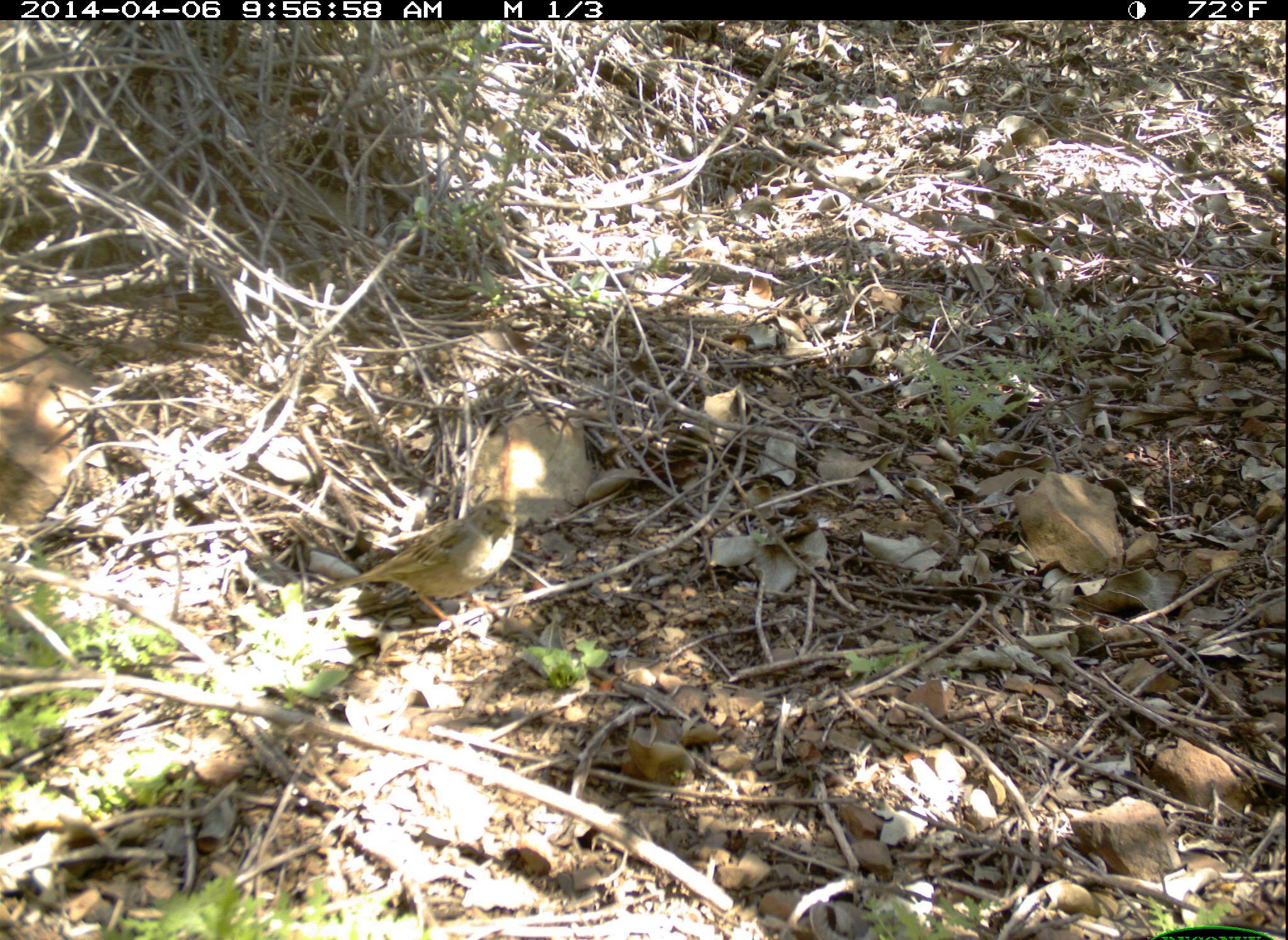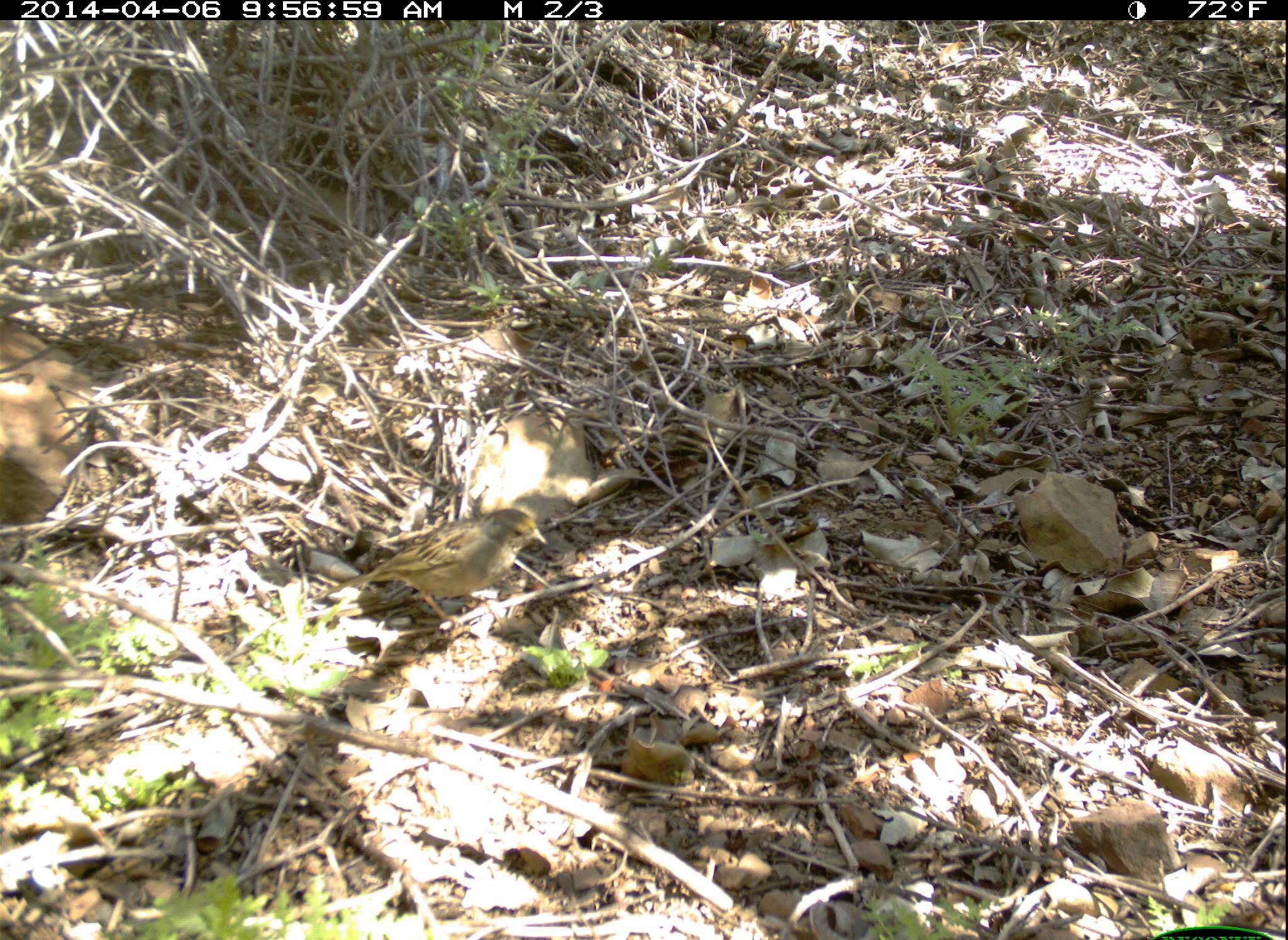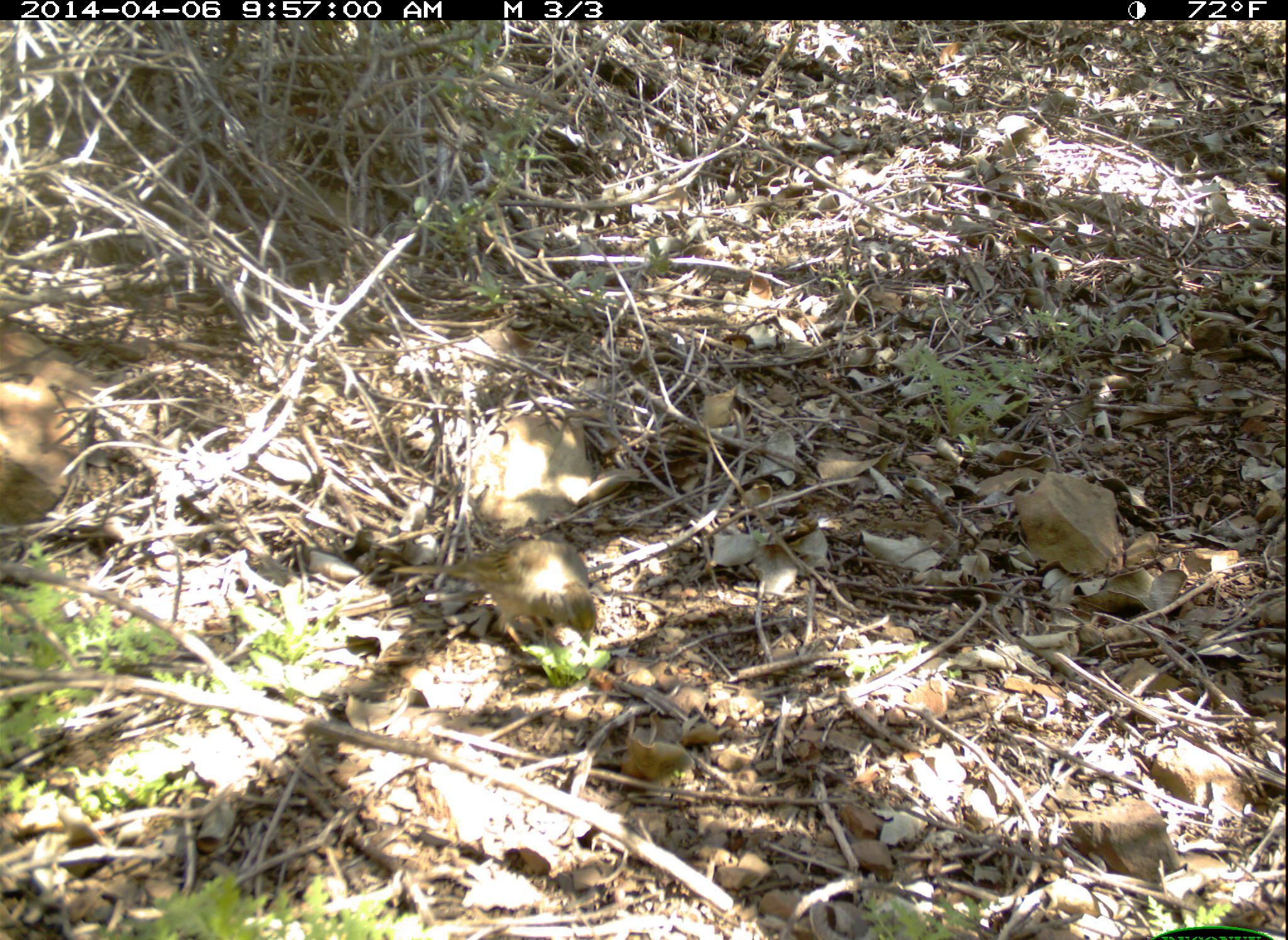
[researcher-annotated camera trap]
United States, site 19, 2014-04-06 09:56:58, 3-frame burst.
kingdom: Animalia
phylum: Chordata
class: Aves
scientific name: Aves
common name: bird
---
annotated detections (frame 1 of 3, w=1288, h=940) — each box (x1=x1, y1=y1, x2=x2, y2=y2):
bird: (x1=315, y1=500, x2=518, y2=629)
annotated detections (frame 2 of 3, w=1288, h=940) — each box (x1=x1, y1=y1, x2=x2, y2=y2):
bird: (x1=312, y1=510, x2=549, y2=630)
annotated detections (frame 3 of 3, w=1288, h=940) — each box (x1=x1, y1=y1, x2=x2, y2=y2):
bird: (x1=389, y1=533, x2=597, y2=647)